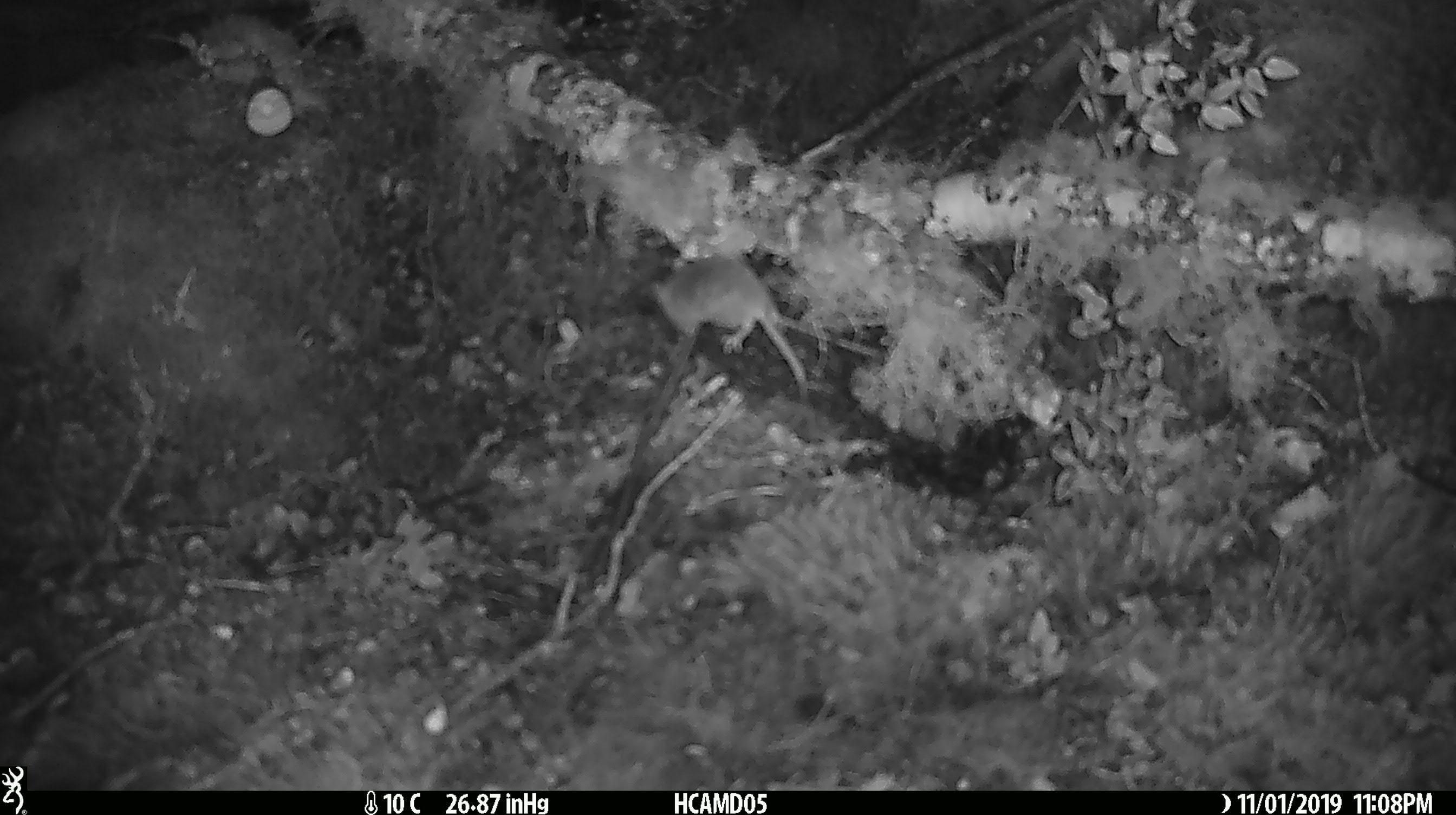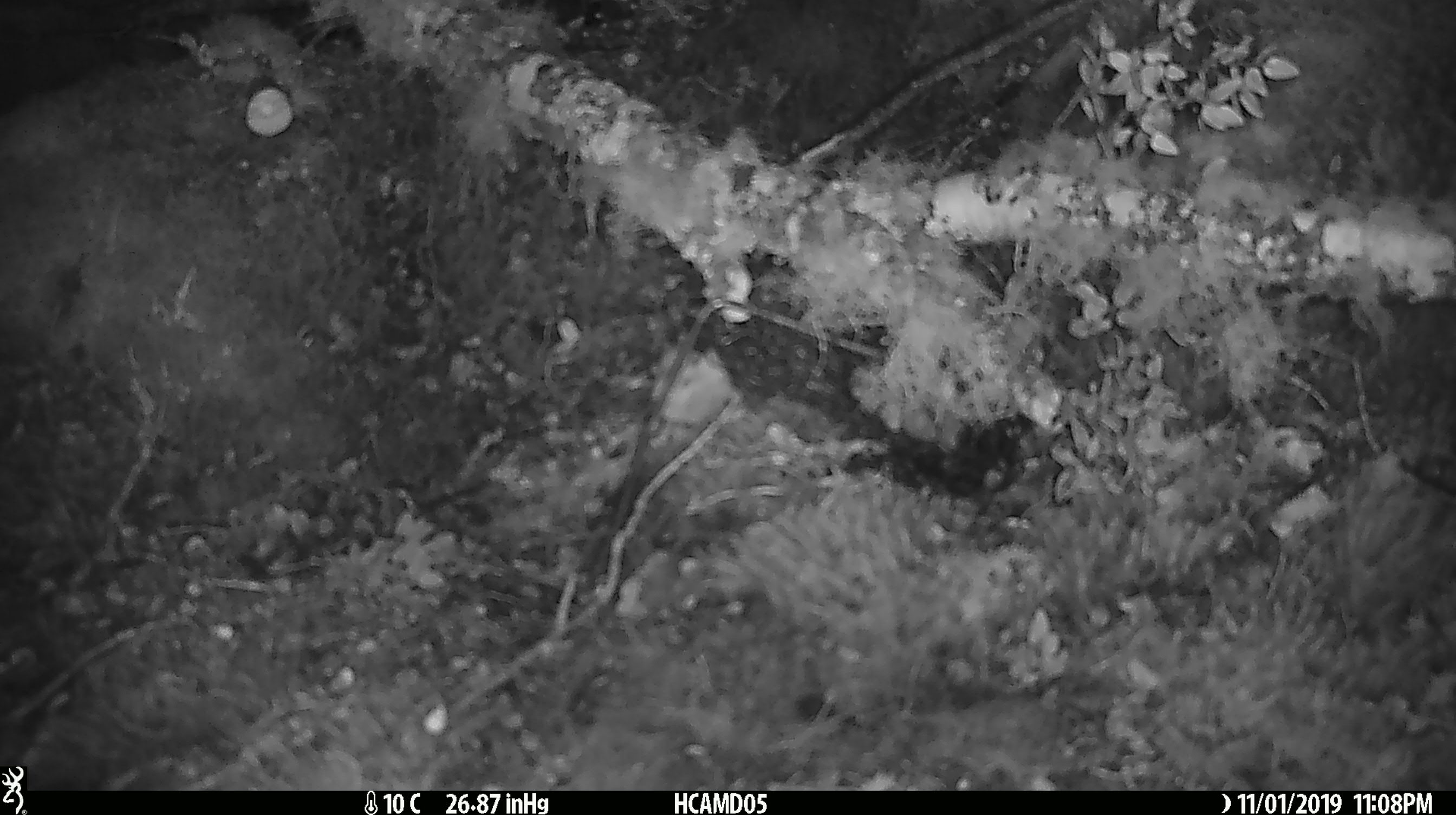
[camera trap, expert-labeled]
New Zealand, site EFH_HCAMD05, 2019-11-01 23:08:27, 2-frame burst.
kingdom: Animalia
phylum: Chordata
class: Mammalia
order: Rodentia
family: Muridae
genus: Mus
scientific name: Mus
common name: mouse